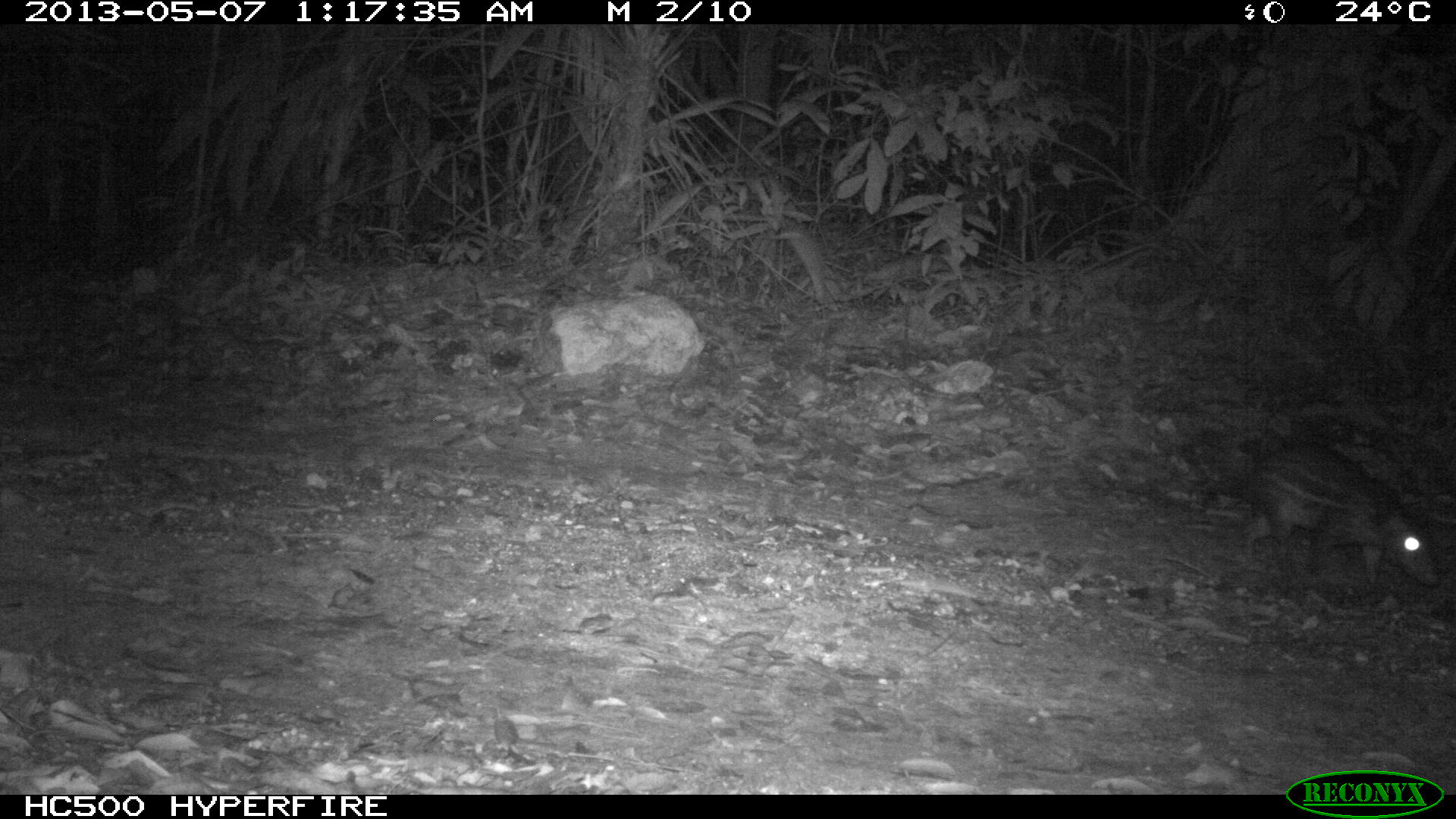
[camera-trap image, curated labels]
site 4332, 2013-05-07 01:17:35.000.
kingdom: Animalia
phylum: Chordata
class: Mammalia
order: Rodentia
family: Cuniculidae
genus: Cuniculus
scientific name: Cuniculus paca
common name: lowland paca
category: agouti paca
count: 1